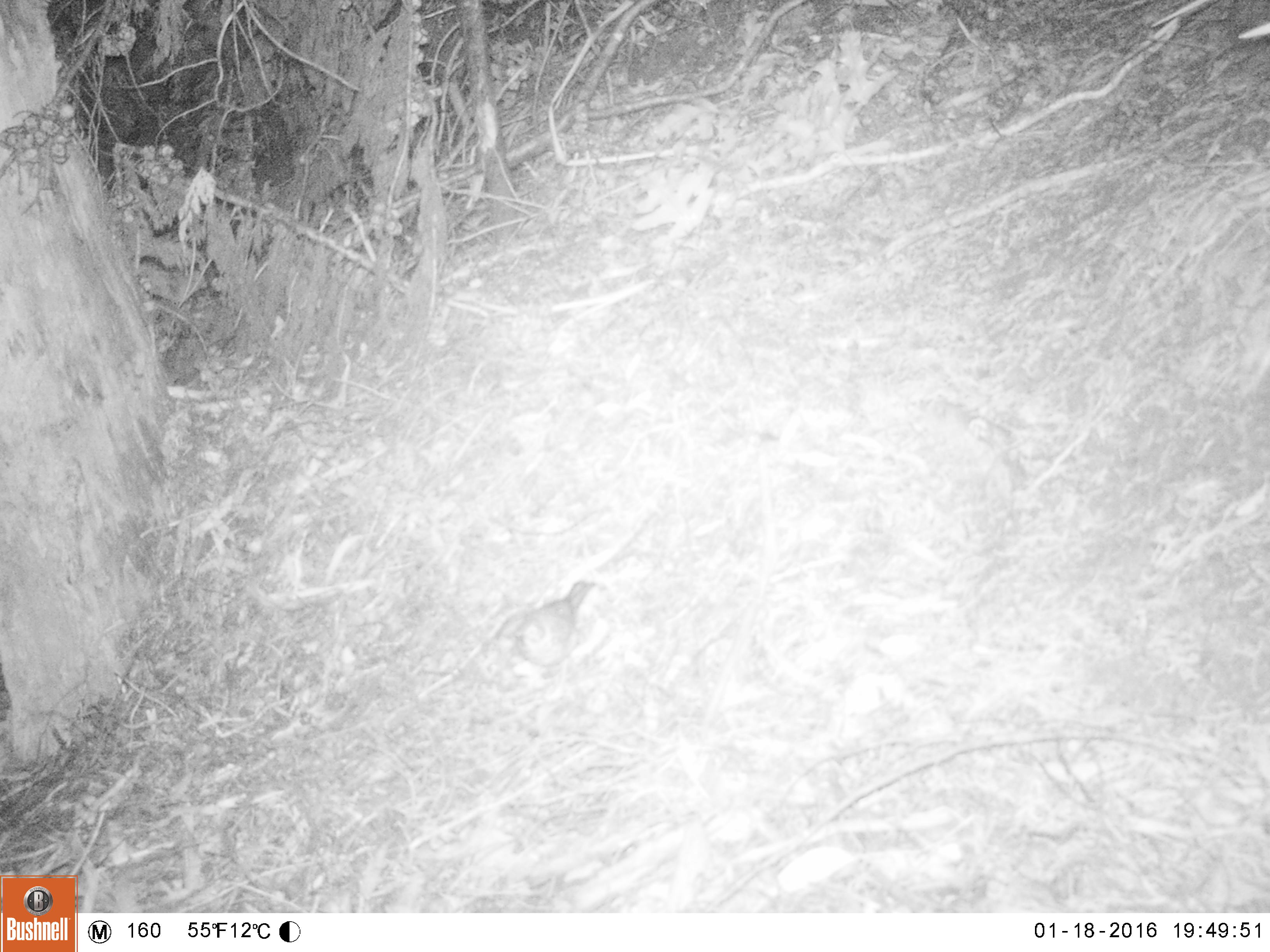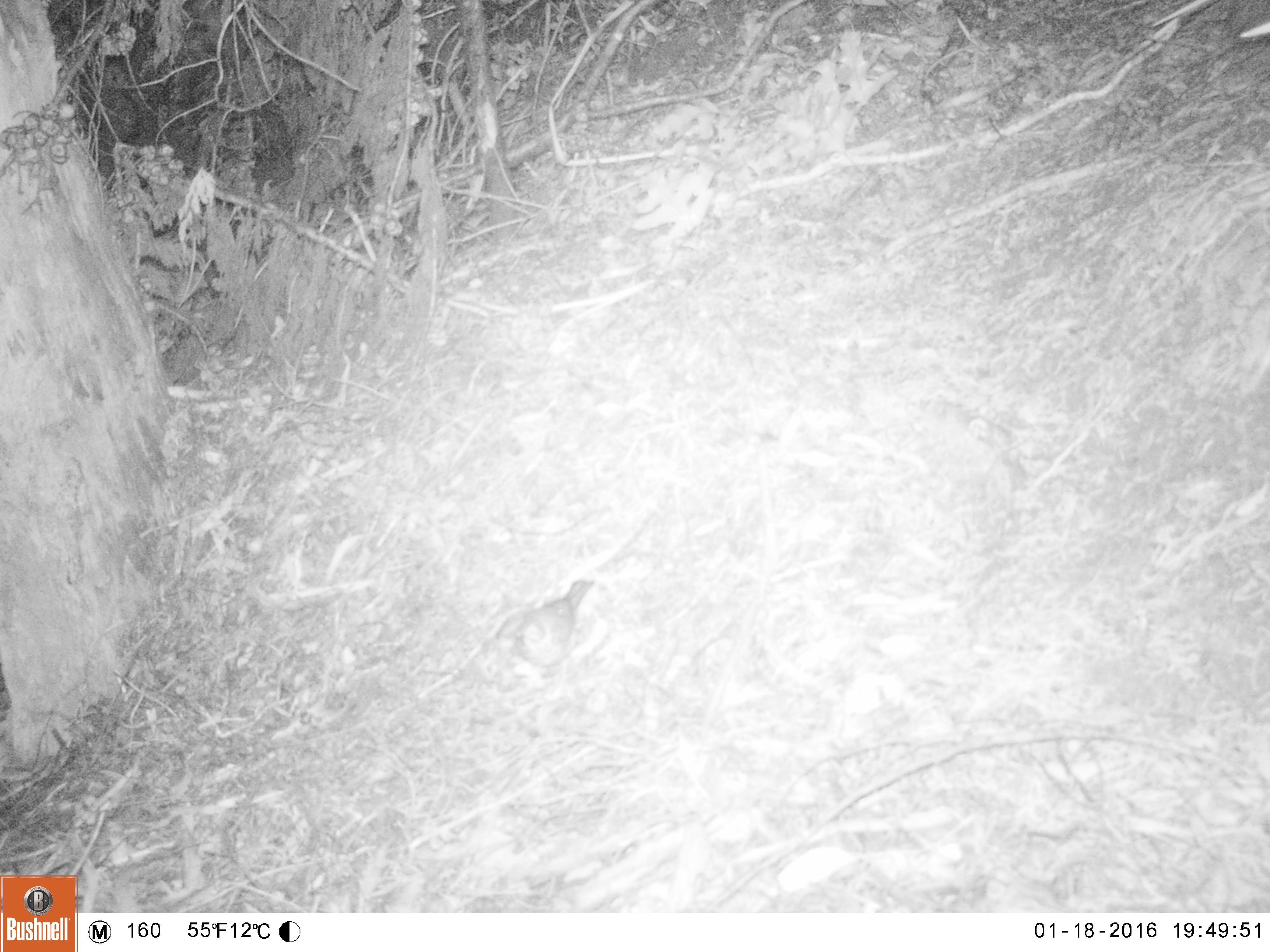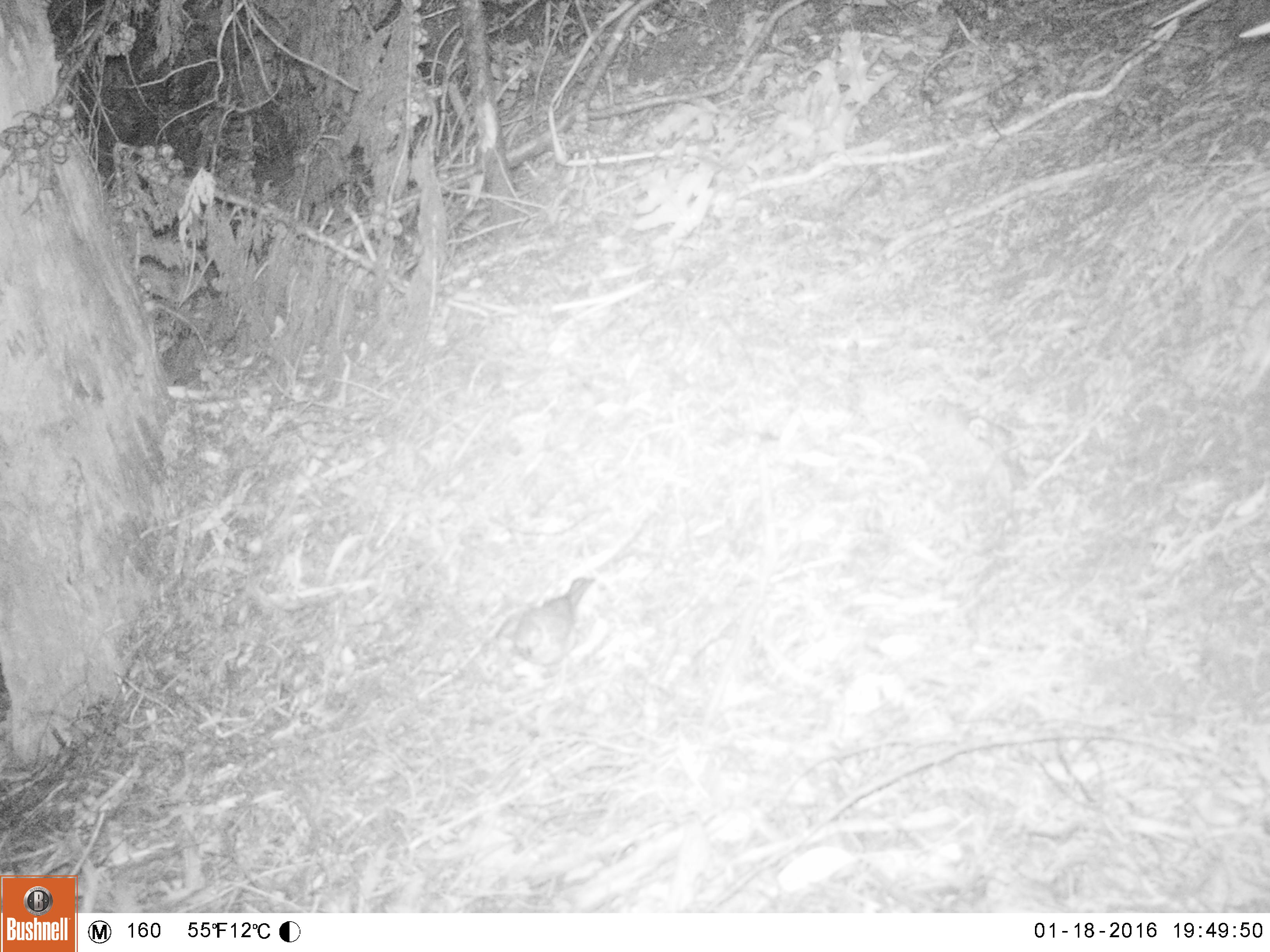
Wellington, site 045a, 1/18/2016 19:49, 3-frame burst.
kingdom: Animalia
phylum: Chordata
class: Aves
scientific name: Aves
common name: bird